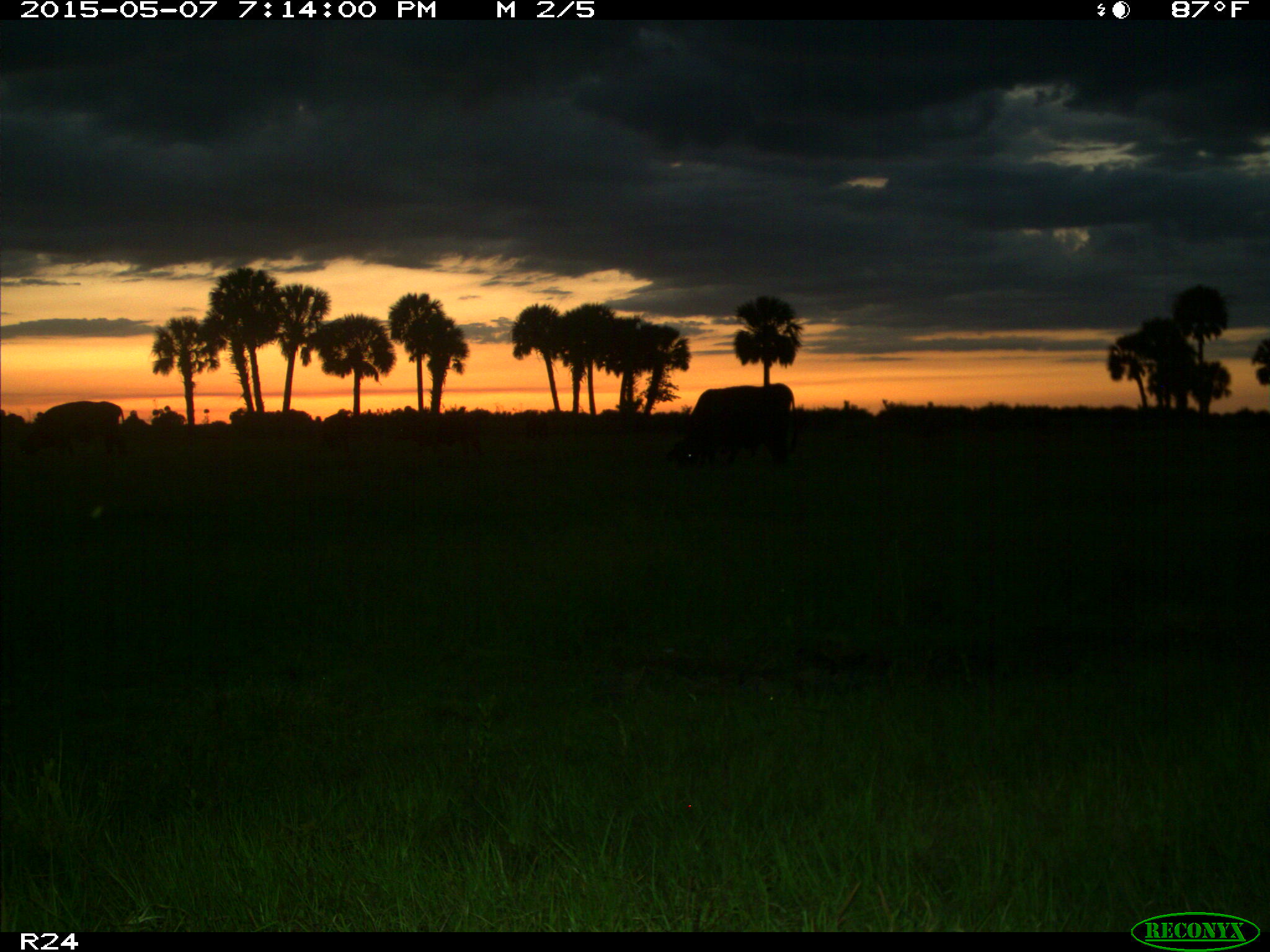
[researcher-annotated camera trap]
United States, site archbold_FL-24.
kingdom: Animalia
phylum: Chordata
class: Mammalia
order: Artiodactyla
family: Bovidae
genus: Bos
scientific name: Bos taurus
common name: domestic cow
Bos taurus (domestic cow).